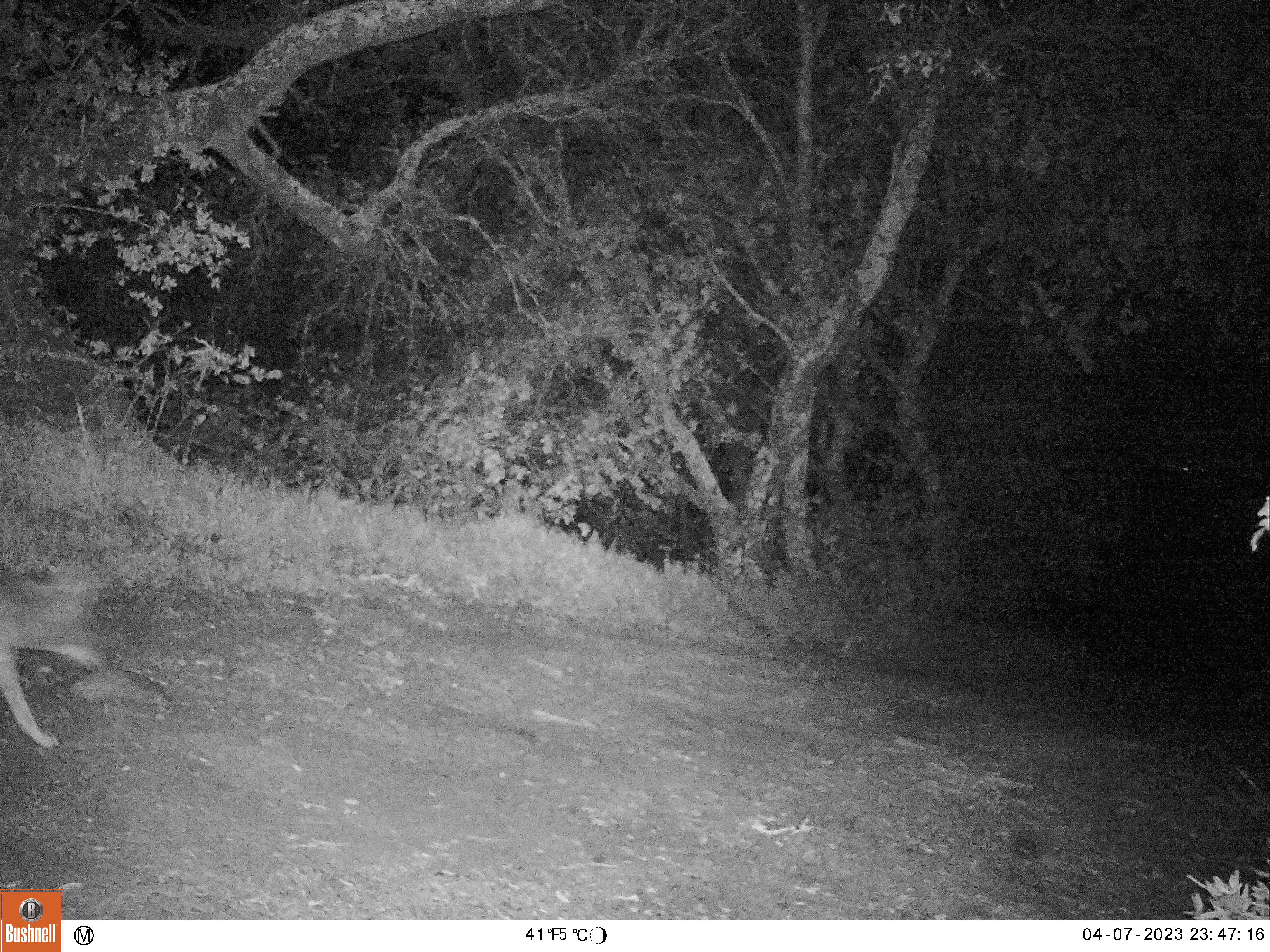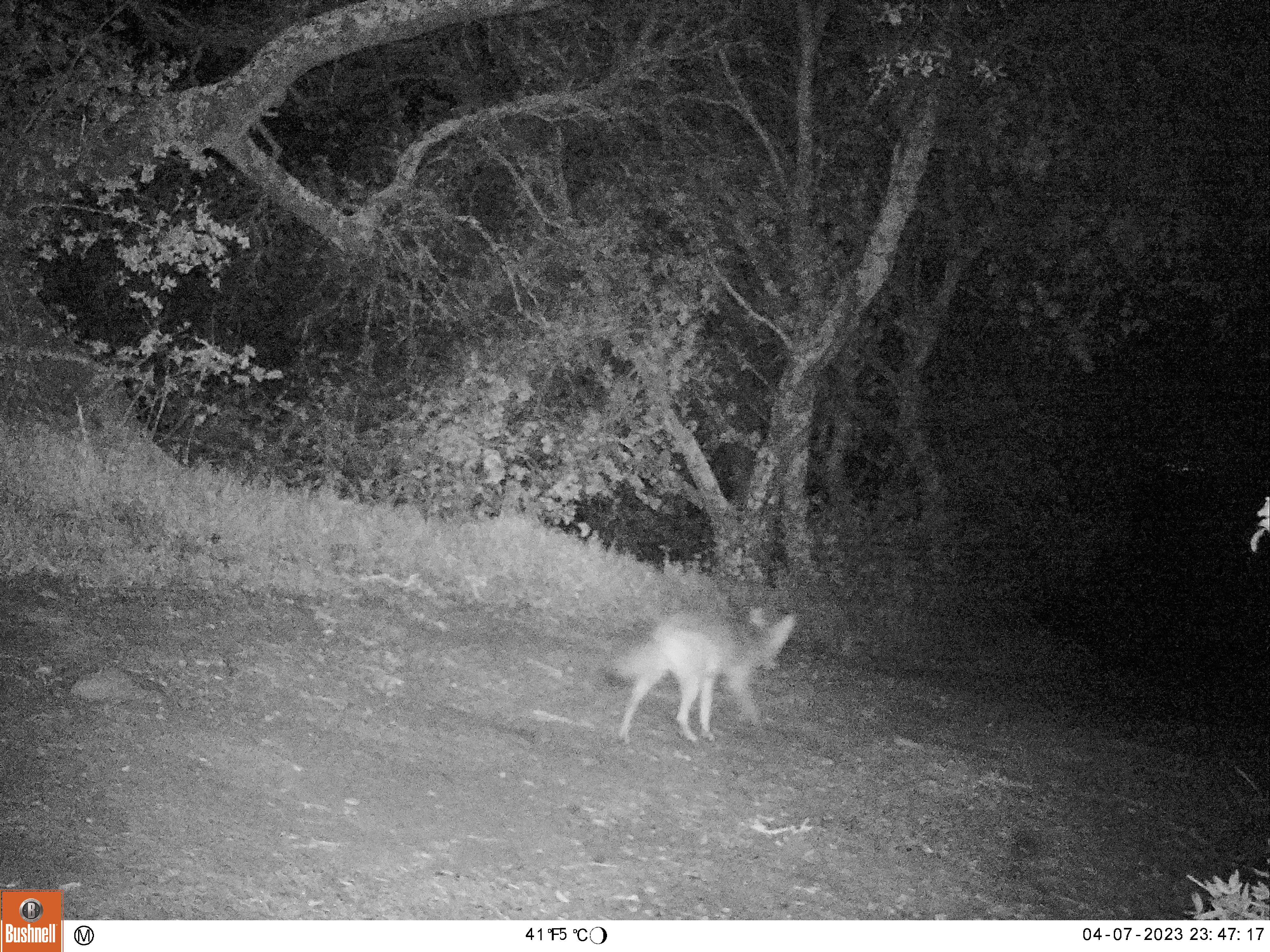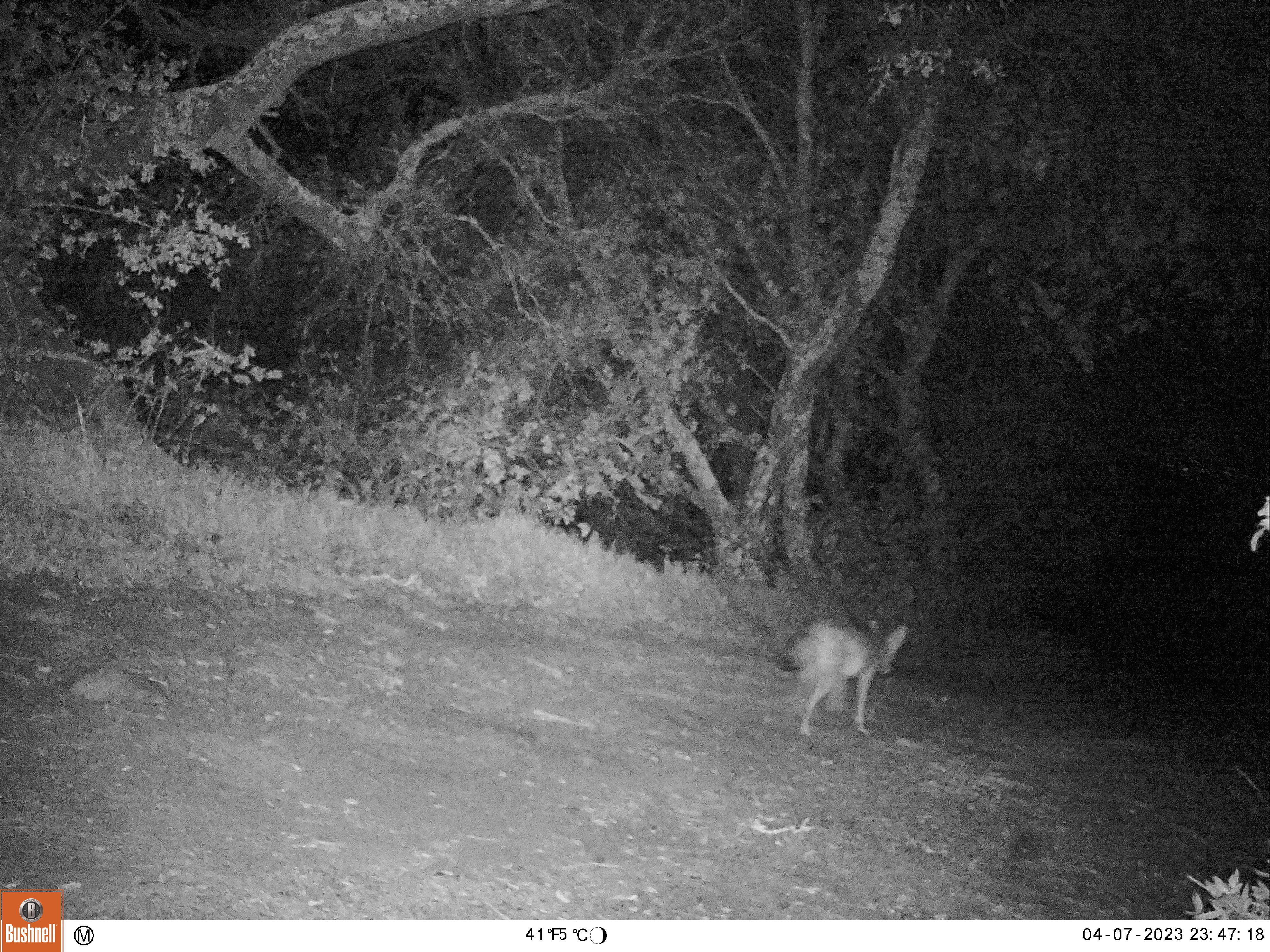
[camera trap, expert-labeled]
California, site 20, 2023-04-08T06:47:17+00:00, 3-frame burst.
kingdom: Animalia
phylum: Chordata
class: Mammalia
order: Carnivora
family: Canidae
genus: Canis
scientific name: Canis latrans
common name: coyote